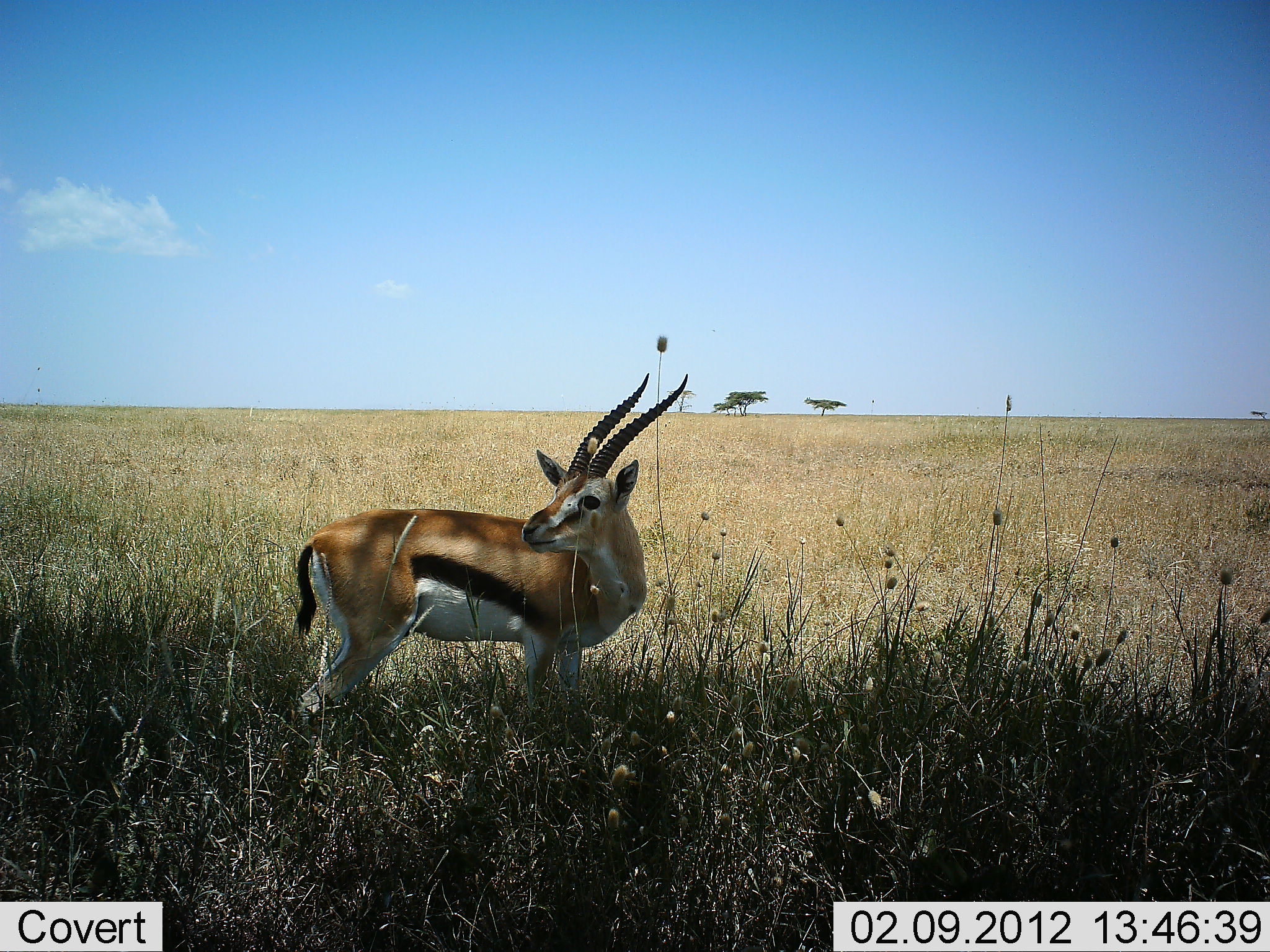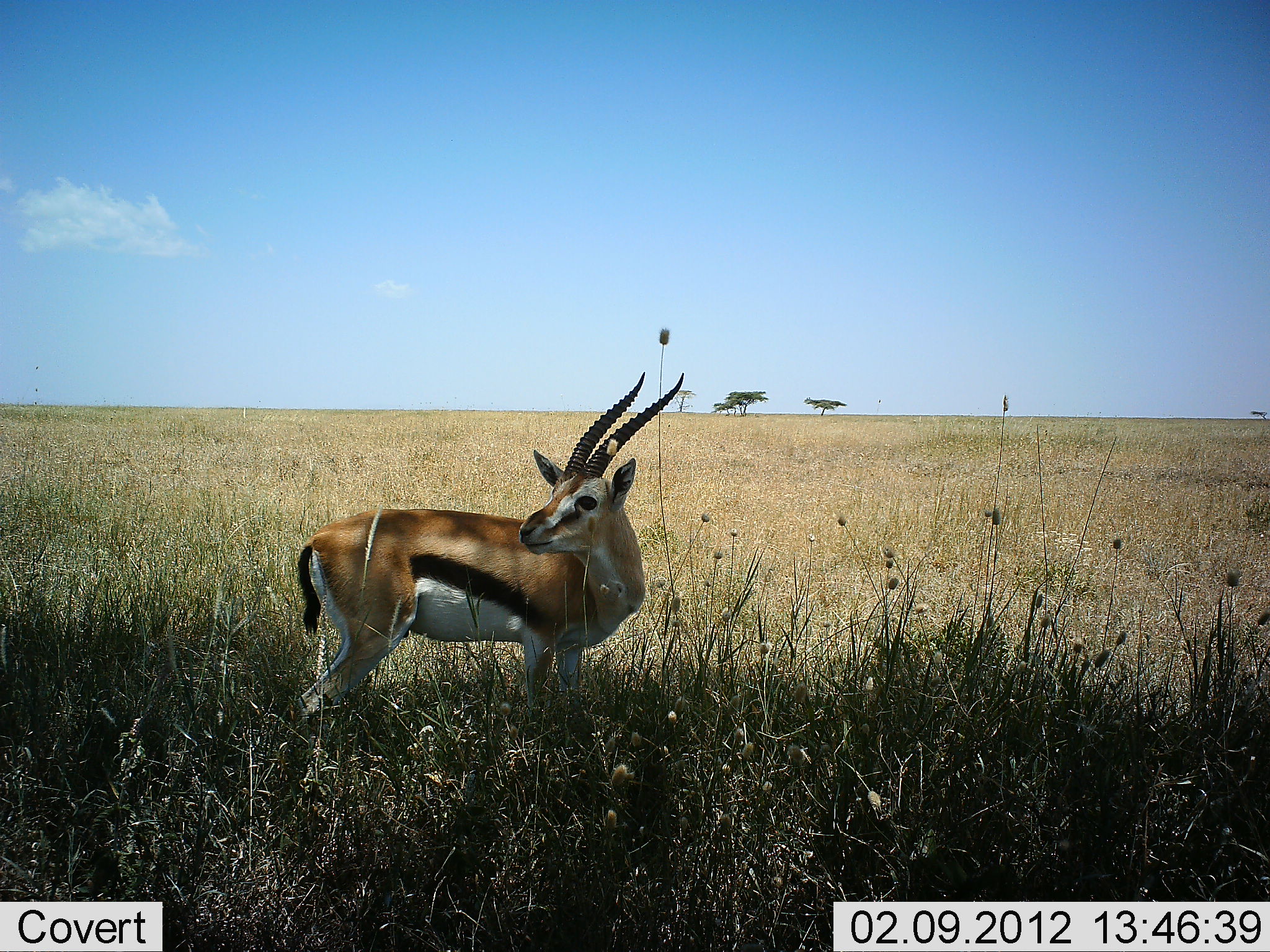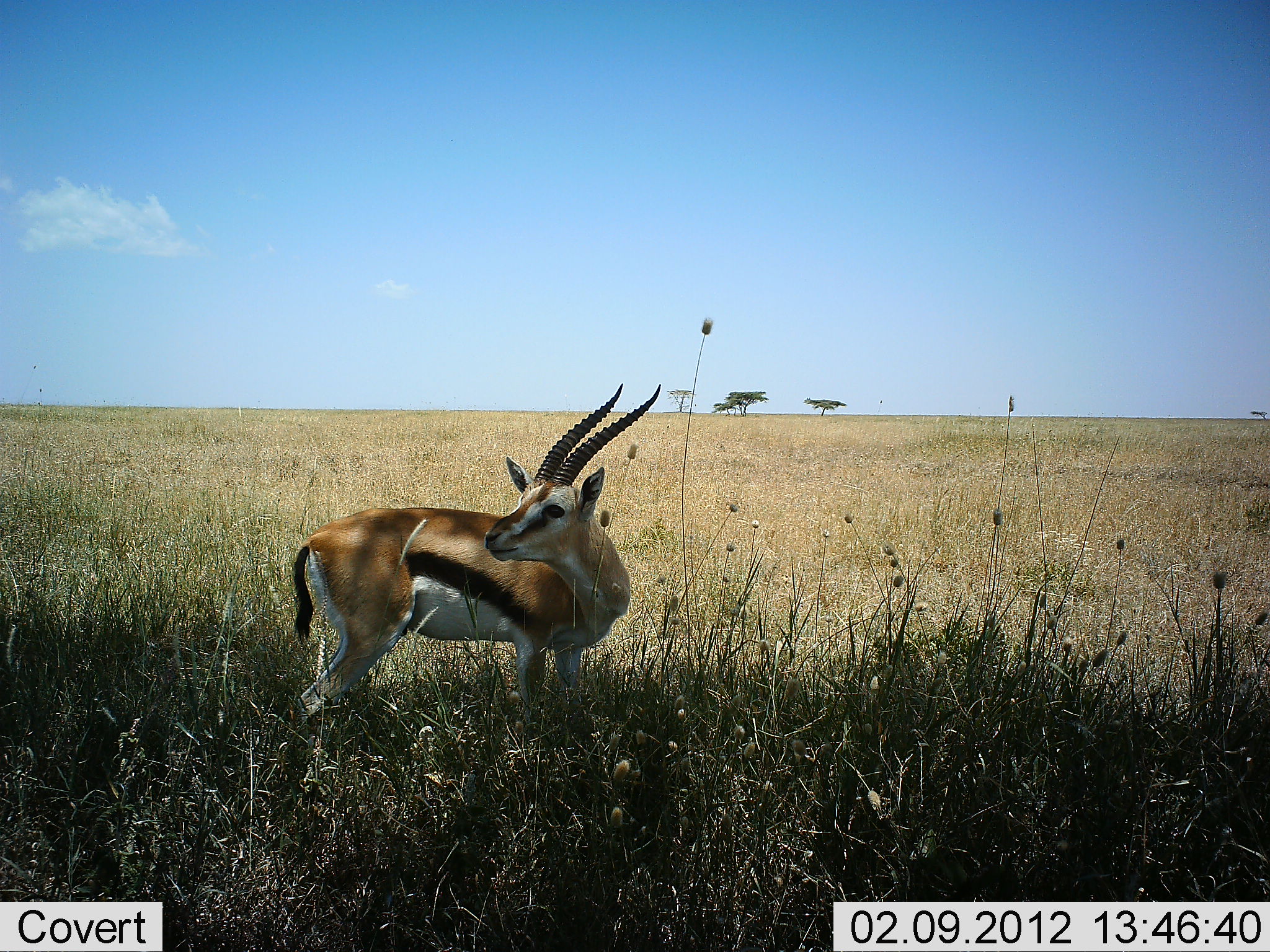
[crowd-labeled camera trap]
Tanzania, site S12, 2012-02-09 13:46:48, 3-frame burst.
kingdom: Animalia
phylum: Chordata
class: Mammalia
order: Artiodactyla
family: Bovidae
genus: Eudorcas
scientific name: Eudorcas thomsonii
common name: thomson's gazelle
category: gazellethomsons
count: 1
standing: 100%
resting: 4%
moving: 0%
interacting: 0%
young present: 0%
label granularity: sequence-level